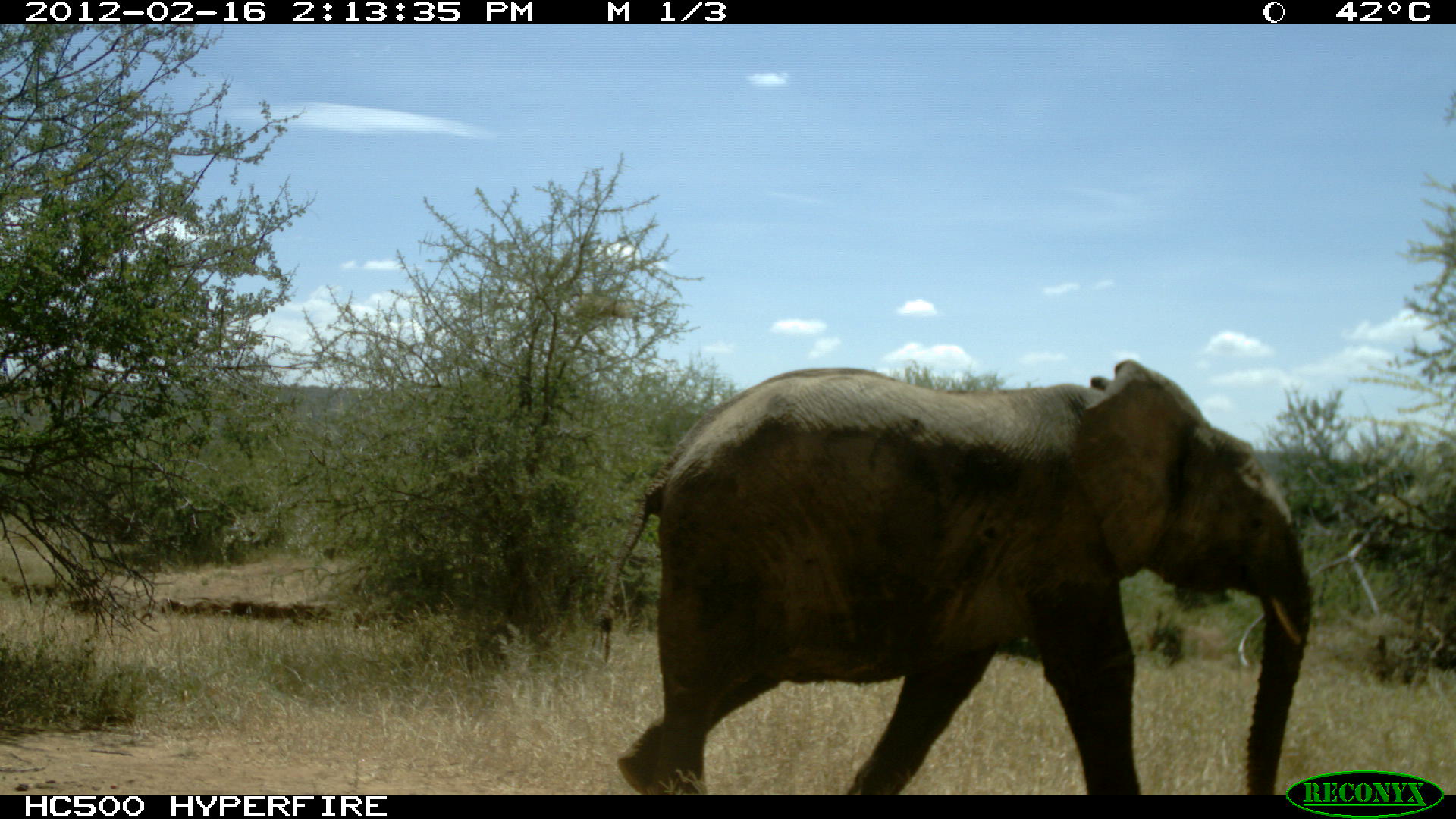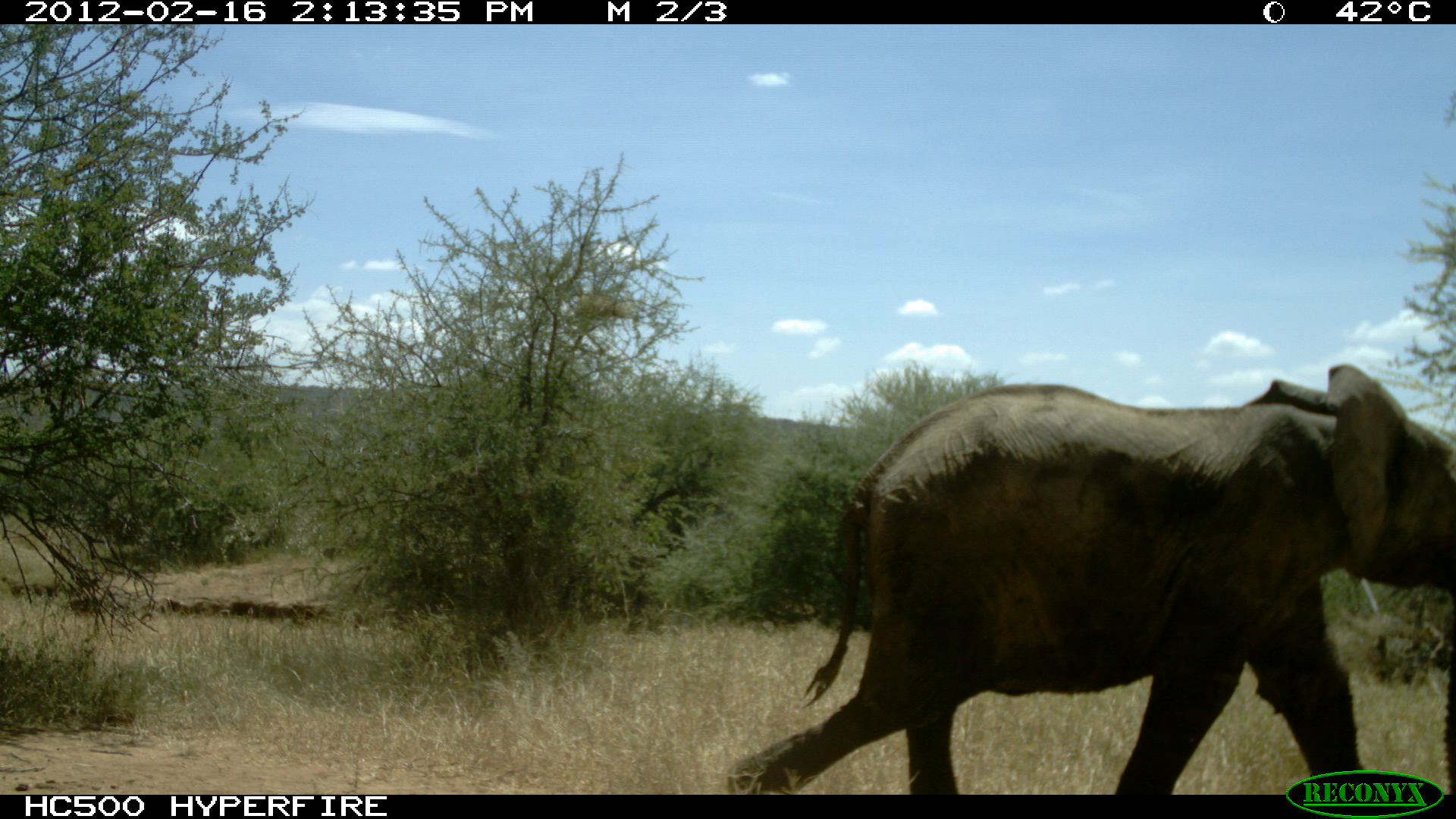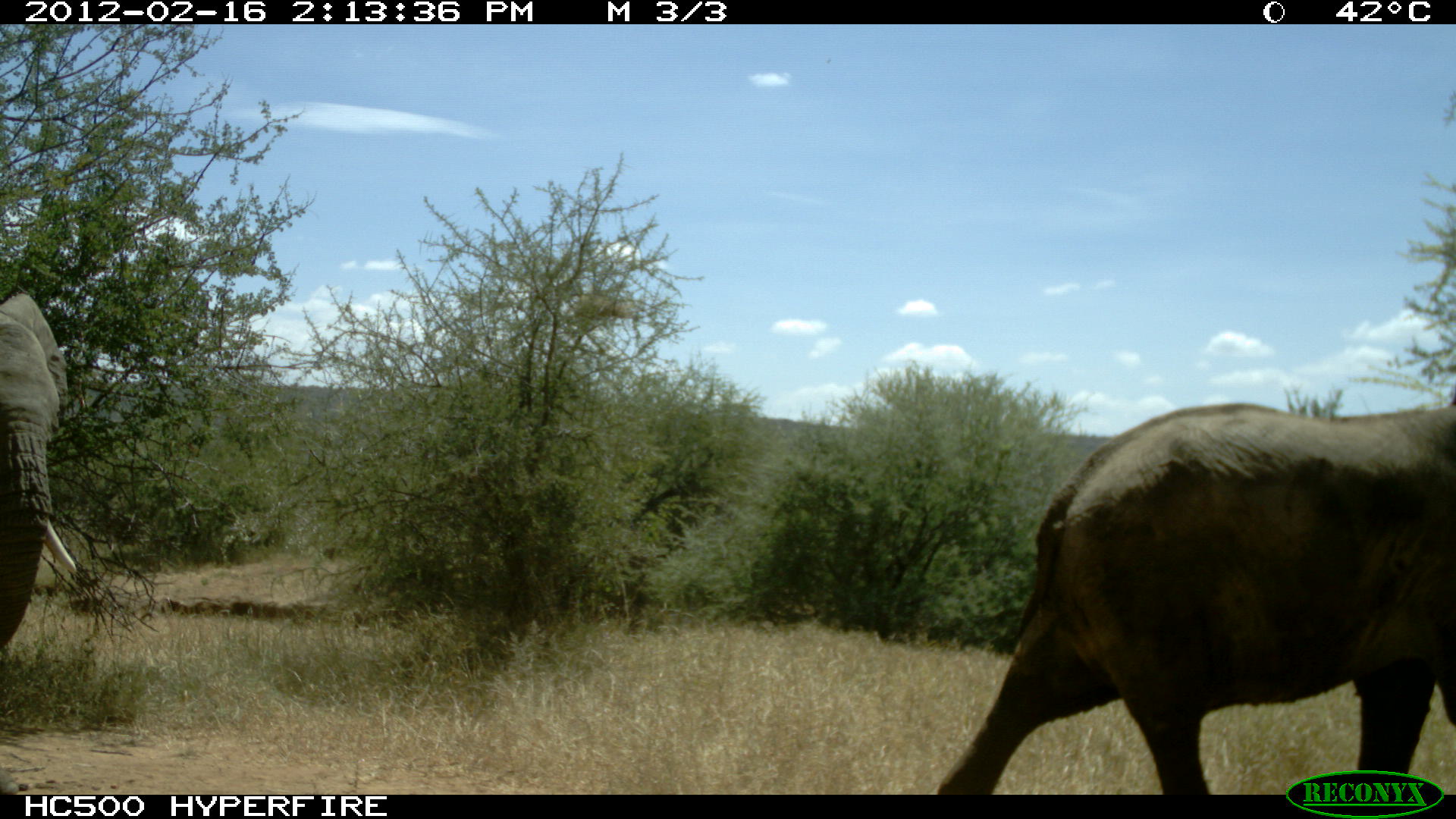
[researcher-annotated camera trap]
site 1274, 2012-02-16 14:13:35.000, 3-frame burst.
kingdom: Animalia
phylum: Chordata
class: Mammalia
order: Proboscidea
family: Elephantidae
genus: Loxodonta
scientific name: Loxodonta africana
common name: african bush elephant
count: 1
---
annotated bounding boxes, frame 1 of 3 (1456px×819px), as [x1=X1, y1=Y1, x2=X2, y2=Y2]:
loxodonta africana: [x1=592, y1=359, x2=1318, y2=793]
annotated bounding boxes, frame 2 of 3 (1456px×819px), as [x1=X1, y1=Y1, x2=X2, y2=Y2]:
loxodonta africana: [x1=723, y1=362, x2=1456, y2=793]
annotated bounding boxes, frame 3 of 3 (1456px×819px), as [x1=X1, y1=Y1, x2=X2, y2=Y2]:
loxodonta africana: [x1=934, y1=399, x2=1456, y2=794]; [x1=0, y1=288, x2=75, y2=653]